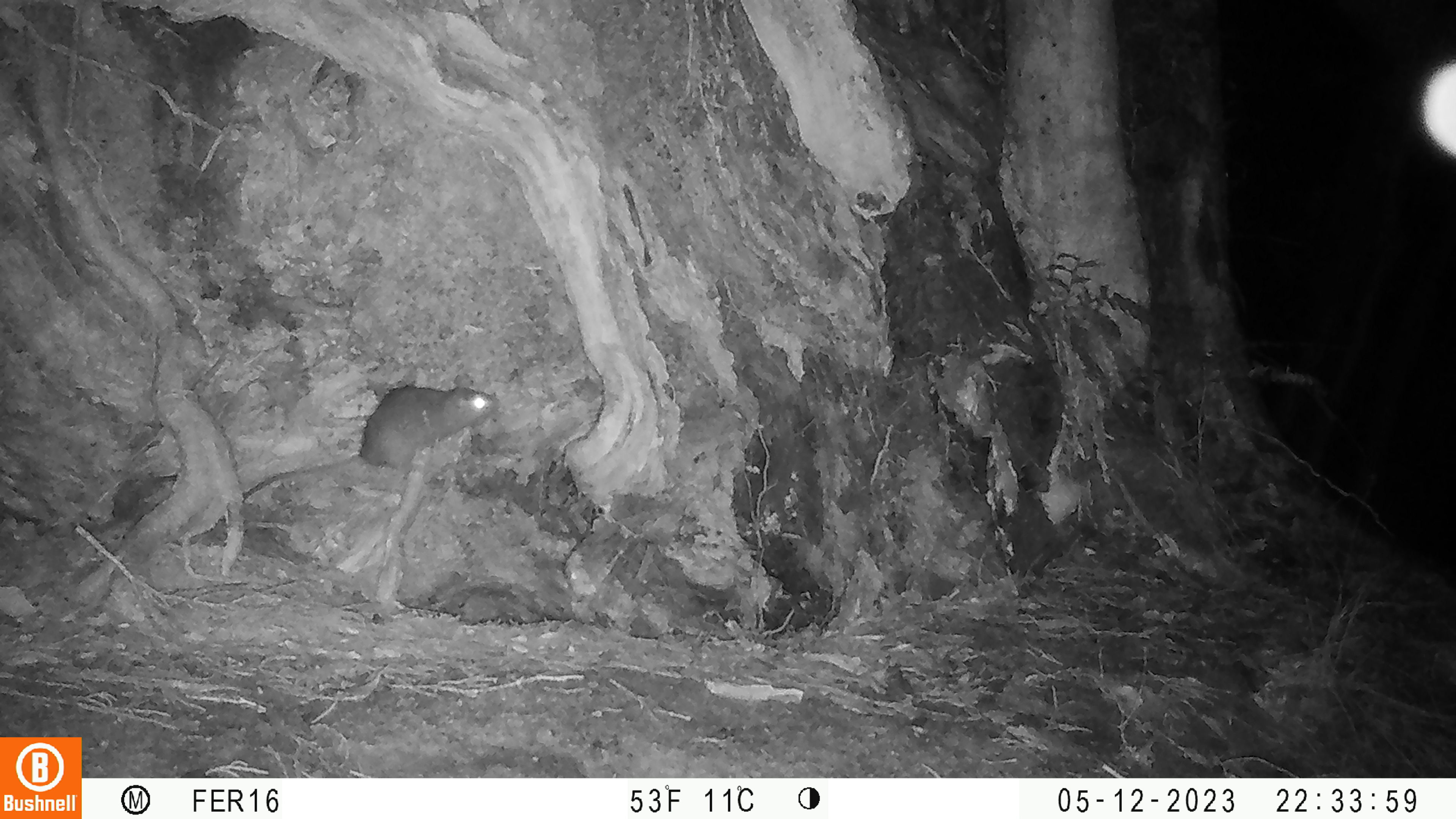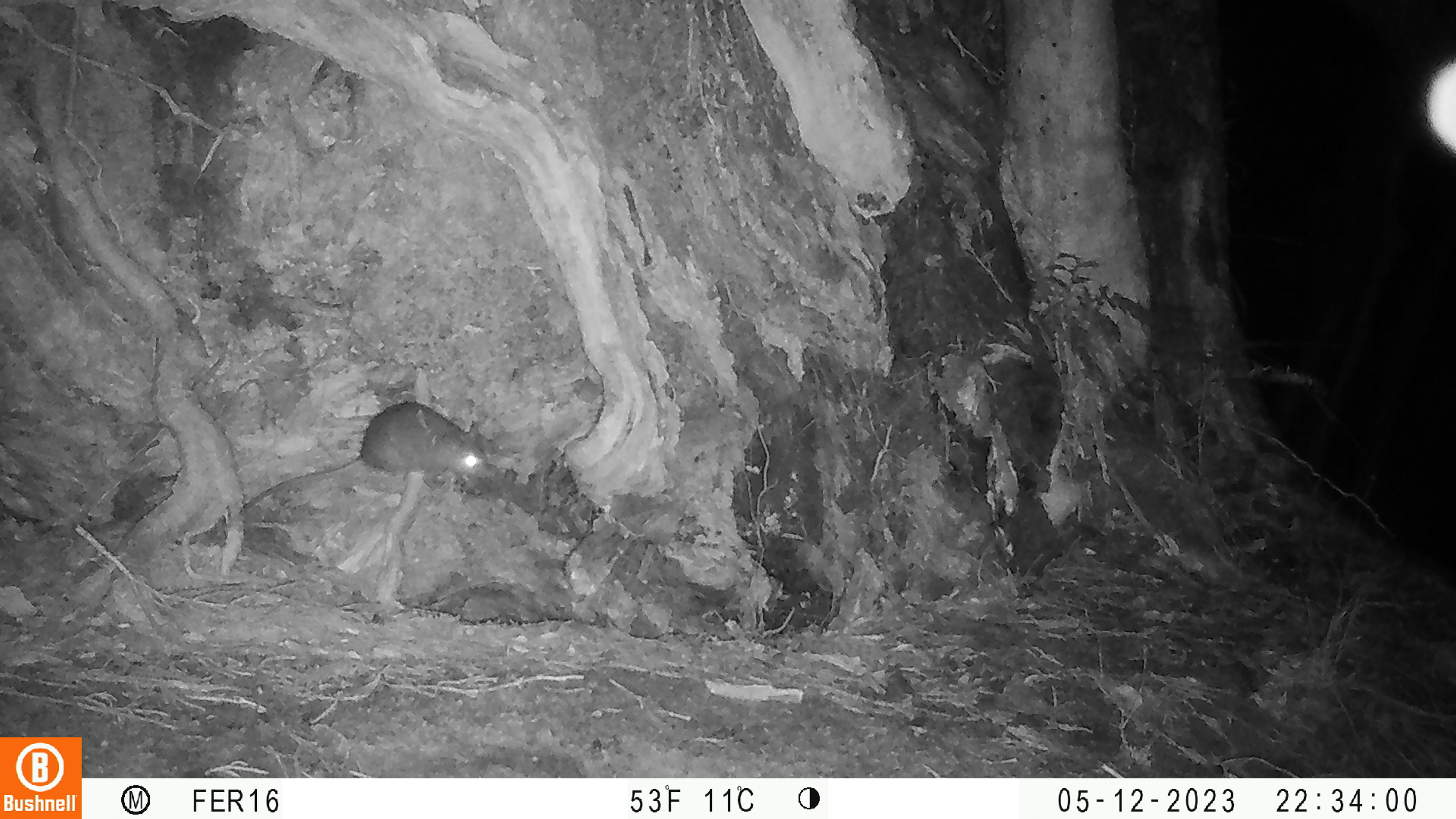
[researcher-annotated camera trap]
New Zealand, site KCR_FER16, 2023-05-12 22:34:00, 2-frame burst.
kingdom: Animalia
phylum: Chordata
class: Mammalia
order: Rodentia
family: Muridae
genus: Rattus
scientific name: Rattus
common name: rat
Rat (Rattus).